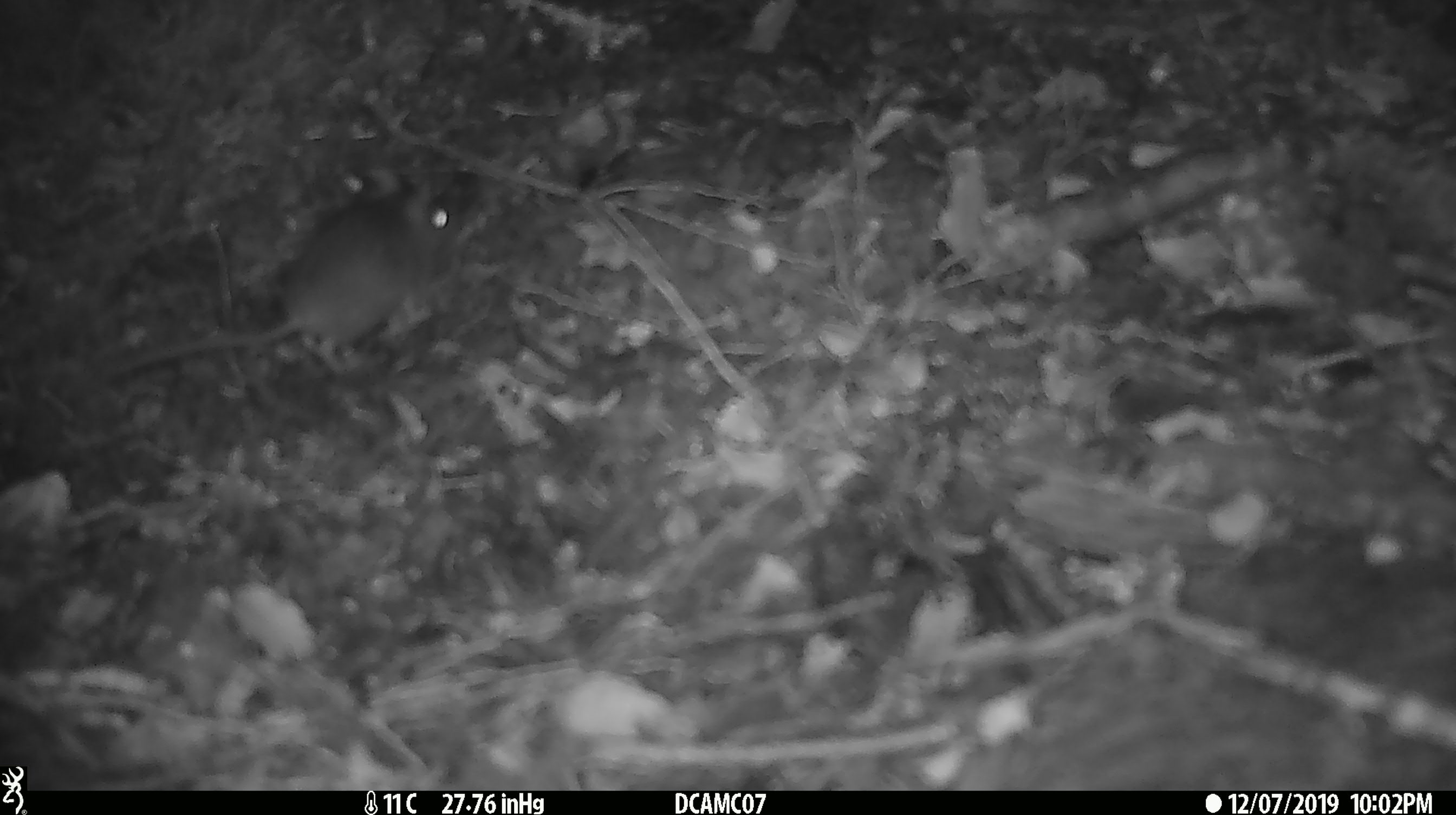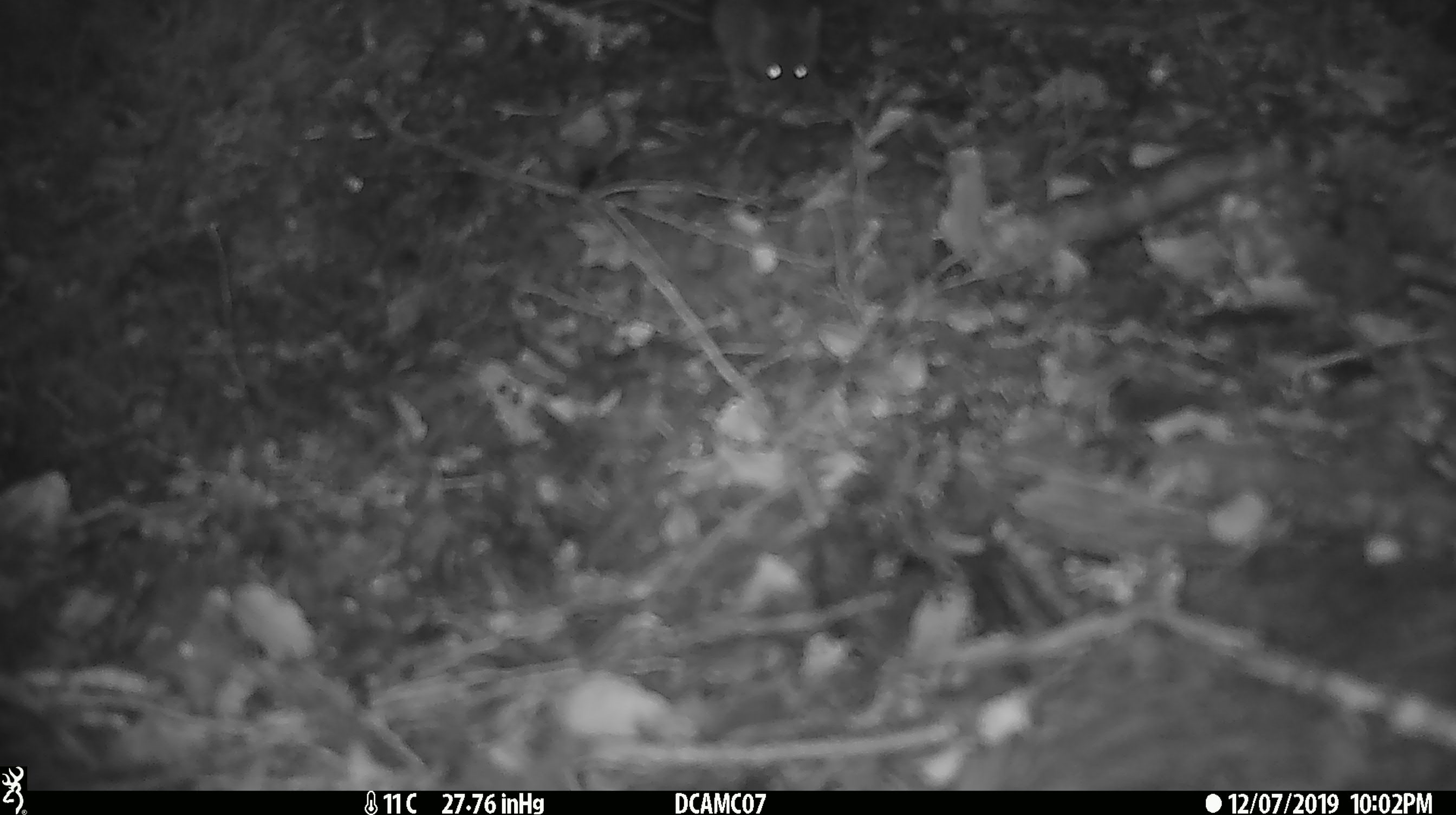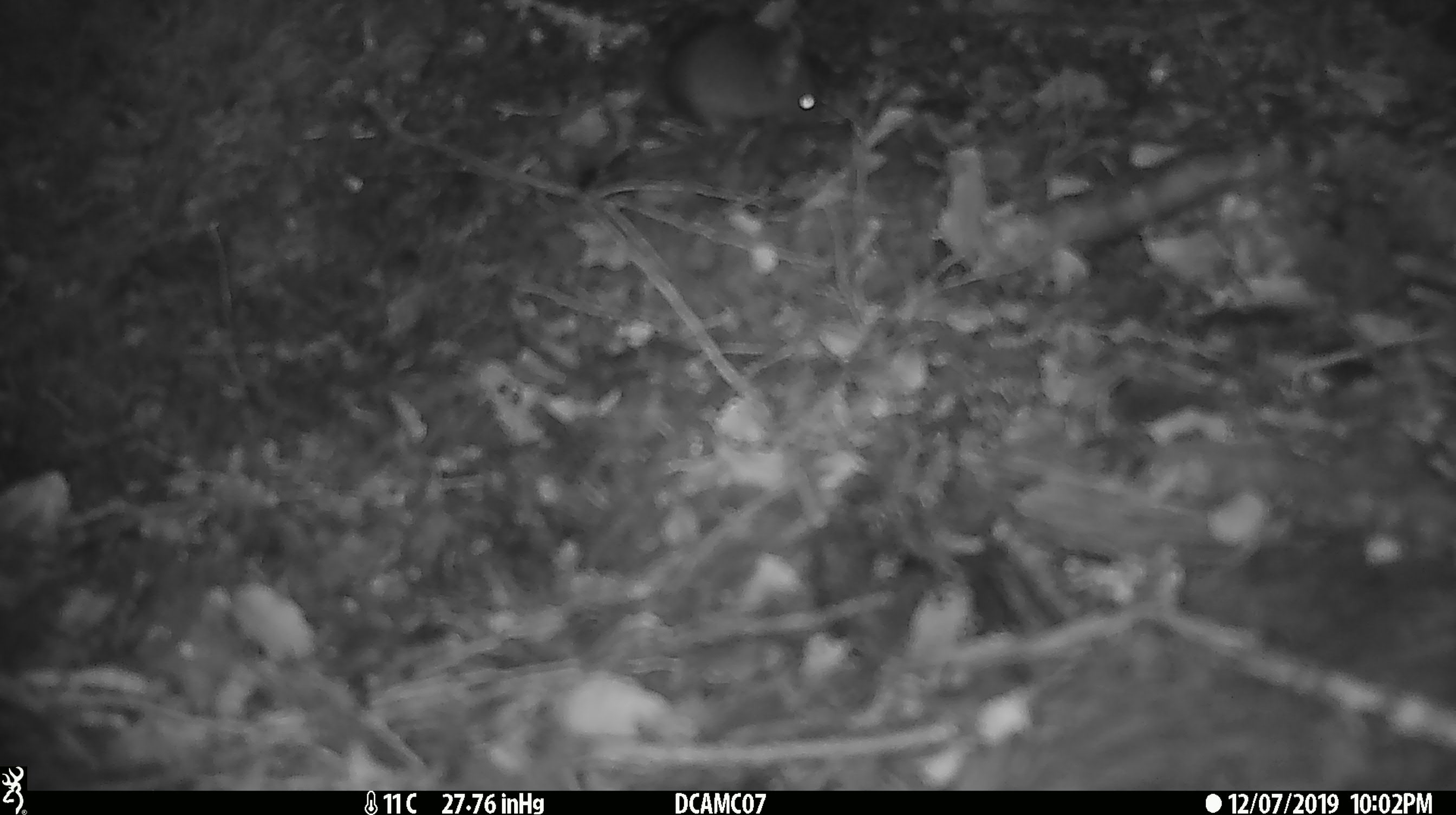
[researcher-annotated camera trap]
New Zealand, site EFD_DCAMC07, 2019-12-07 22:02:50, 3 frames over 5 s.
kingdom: Animalia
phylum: Chordata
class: Mammalia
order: Rodentia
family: Muridae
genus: Mus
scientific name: Mus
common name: mouse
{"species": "mouse (Mus)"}